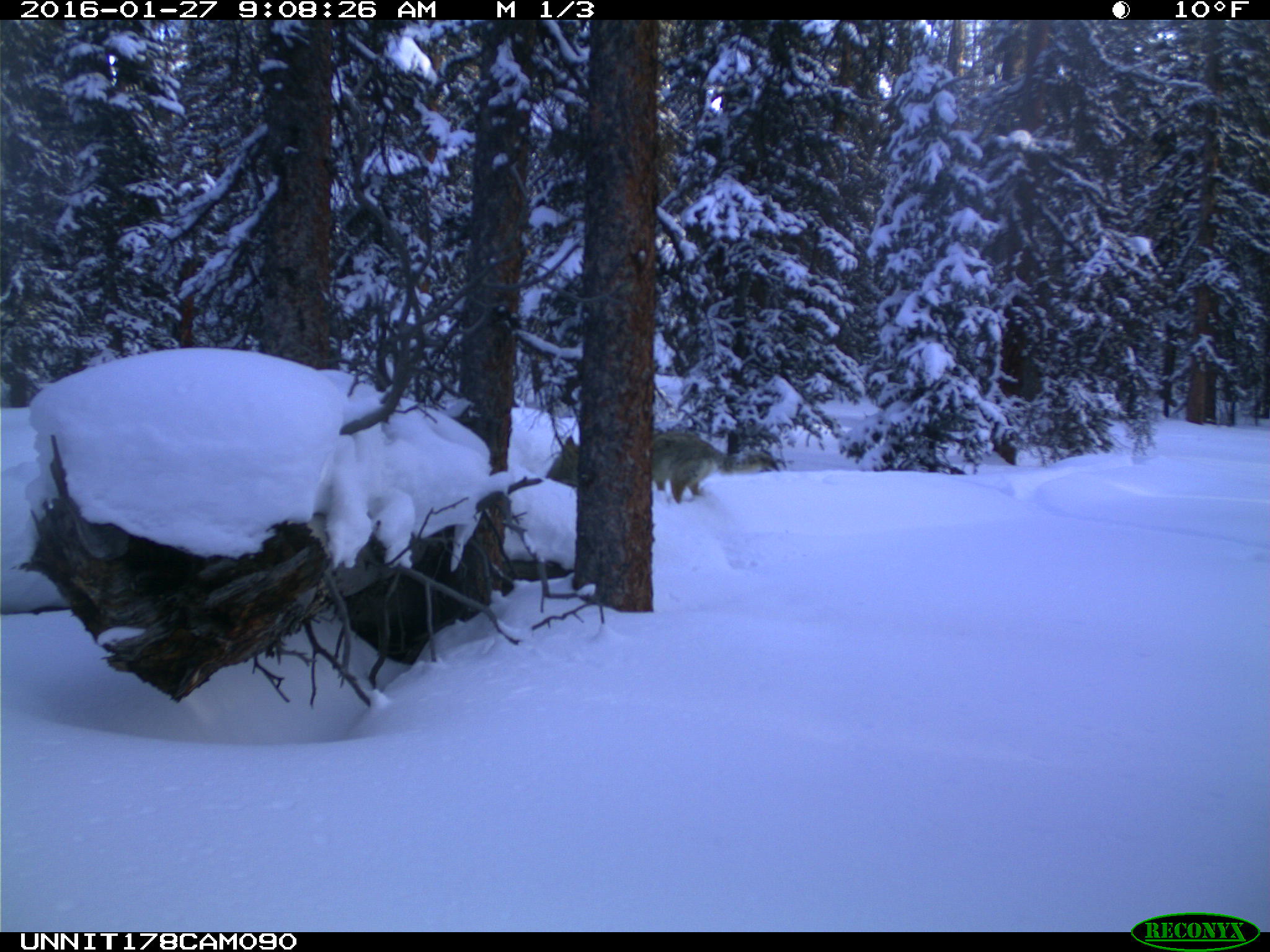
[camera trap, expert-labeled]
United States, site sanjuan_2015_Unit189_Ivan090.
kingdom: Animalia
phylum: Chordata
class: Mammalia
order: Carnivora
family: Canidae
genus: Canis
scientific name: Canis latrans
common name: coyote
Canis latrans (coyote).